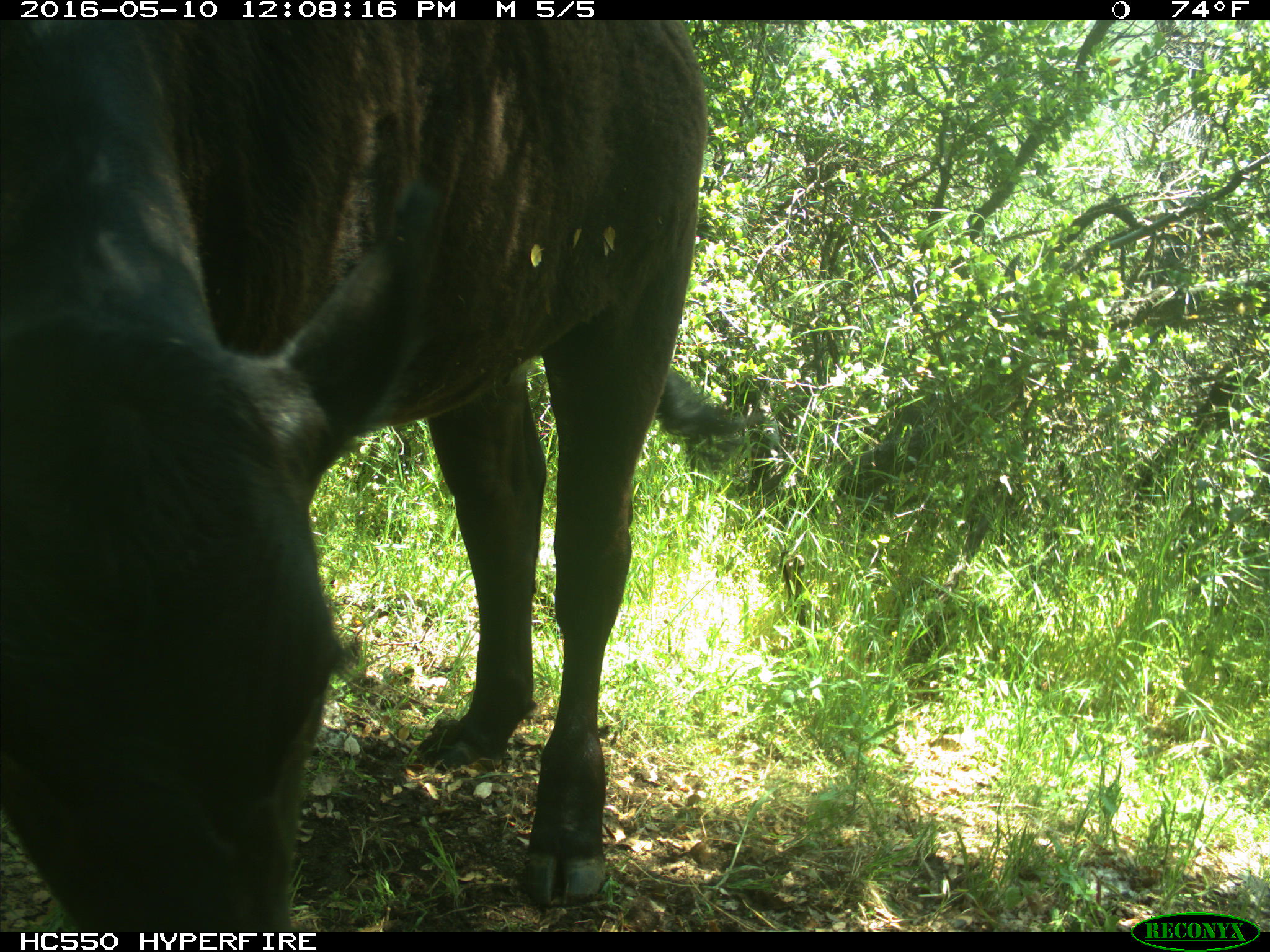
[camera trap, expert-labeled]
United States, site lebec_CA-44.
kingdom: Animalia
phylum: Chordata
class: Mammalia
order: Artiodactyla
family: Bovidae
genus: Bos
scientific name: Bos taurus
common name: domestic cow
Bos taurus (domestic cow).